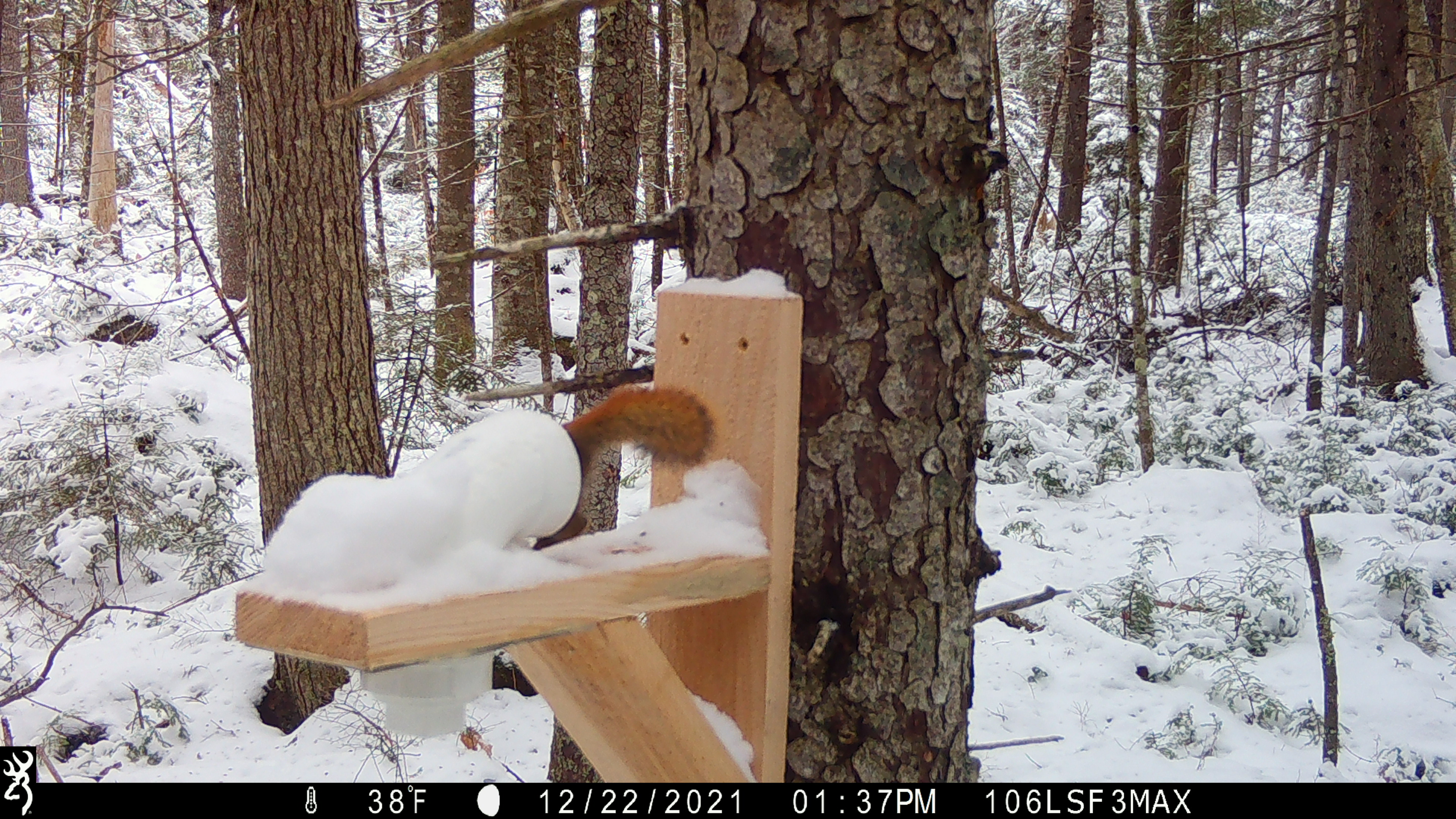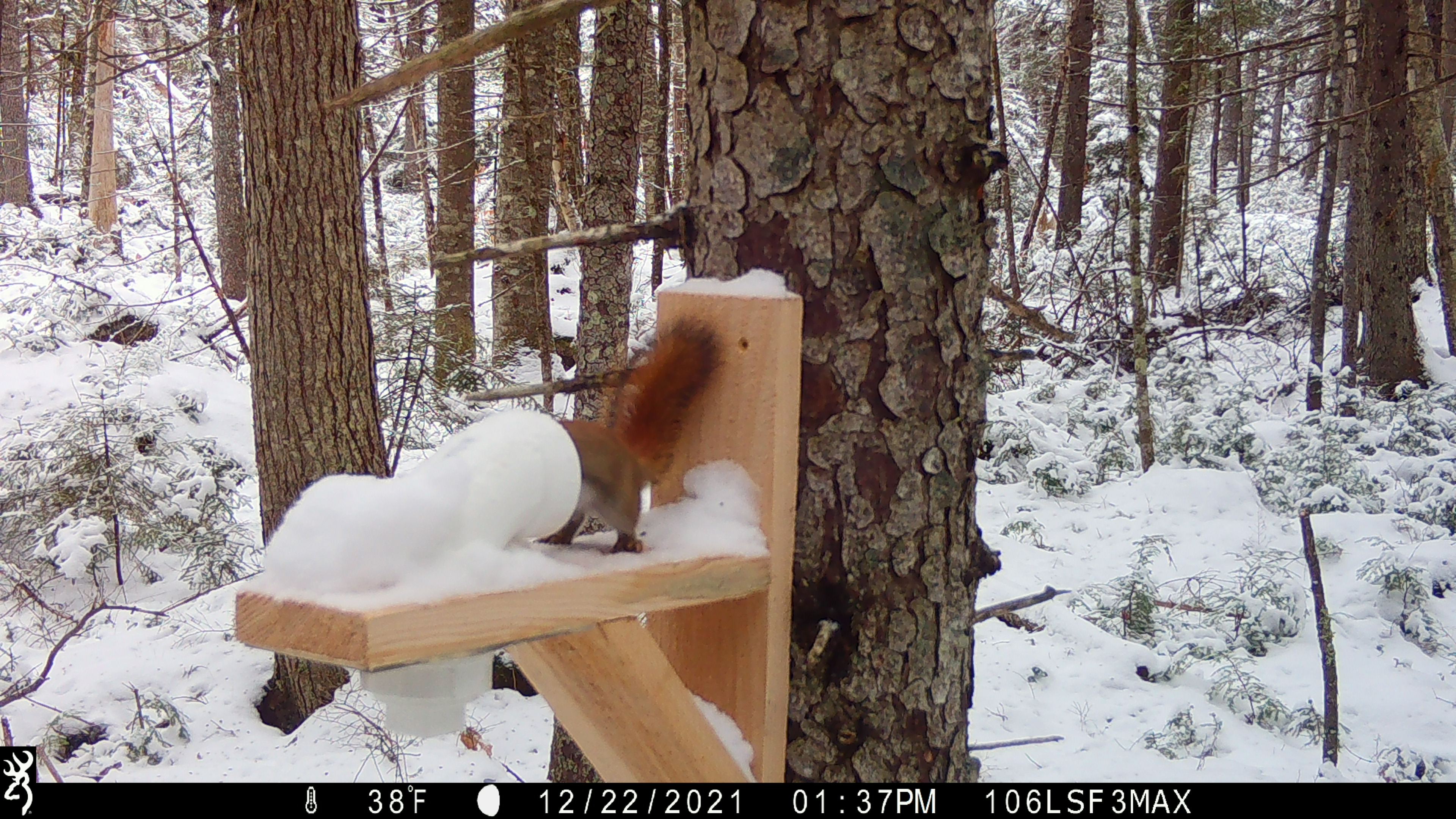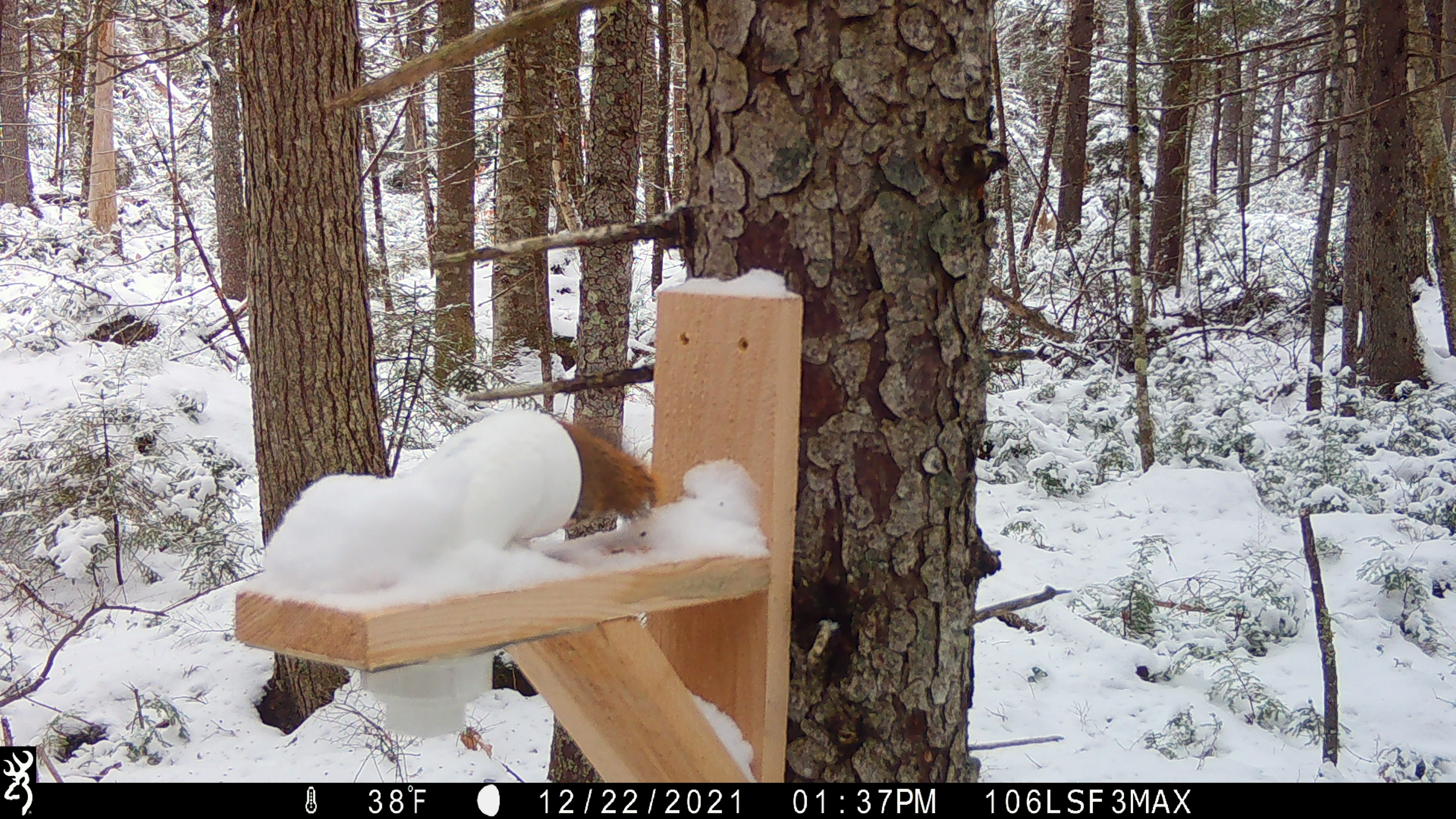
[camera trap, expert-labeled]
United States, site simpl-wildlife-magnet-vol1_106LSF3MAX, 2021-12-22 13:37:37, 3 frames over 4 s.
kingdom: Animalia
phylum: Chordata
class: Mammalia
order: Rodentia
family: Sciuridae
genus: Tamiasciurus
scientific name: Tamiasciurus hudsonicus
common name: red squirrel